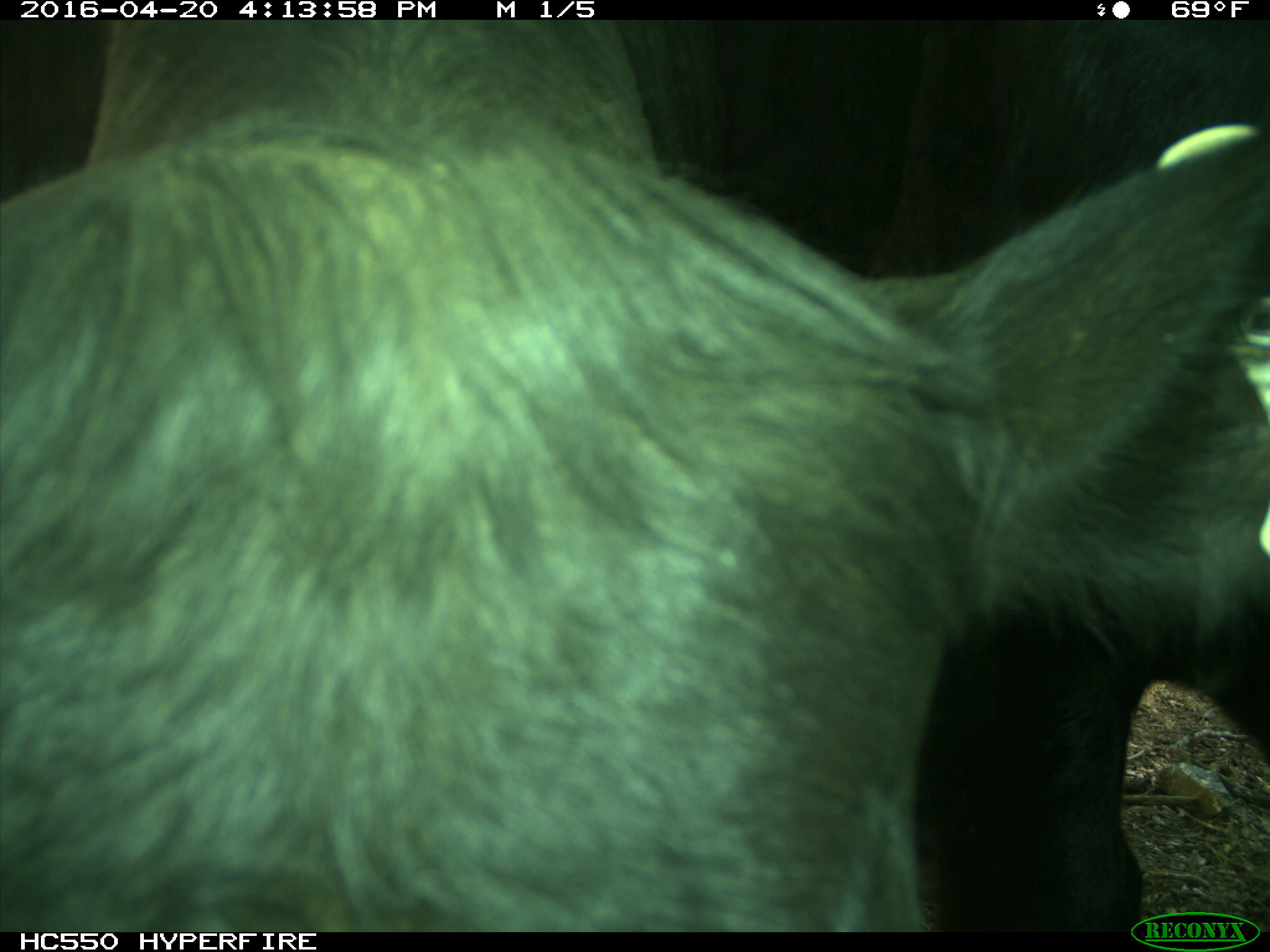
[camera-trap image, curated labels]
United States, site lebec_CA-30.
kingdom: Animalia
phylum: Chordata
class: Mammalia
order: Artiodactyla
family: Bovidae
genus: Bos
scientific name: Bos taurus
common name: domestic cow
Bos taurus (domestic cow).